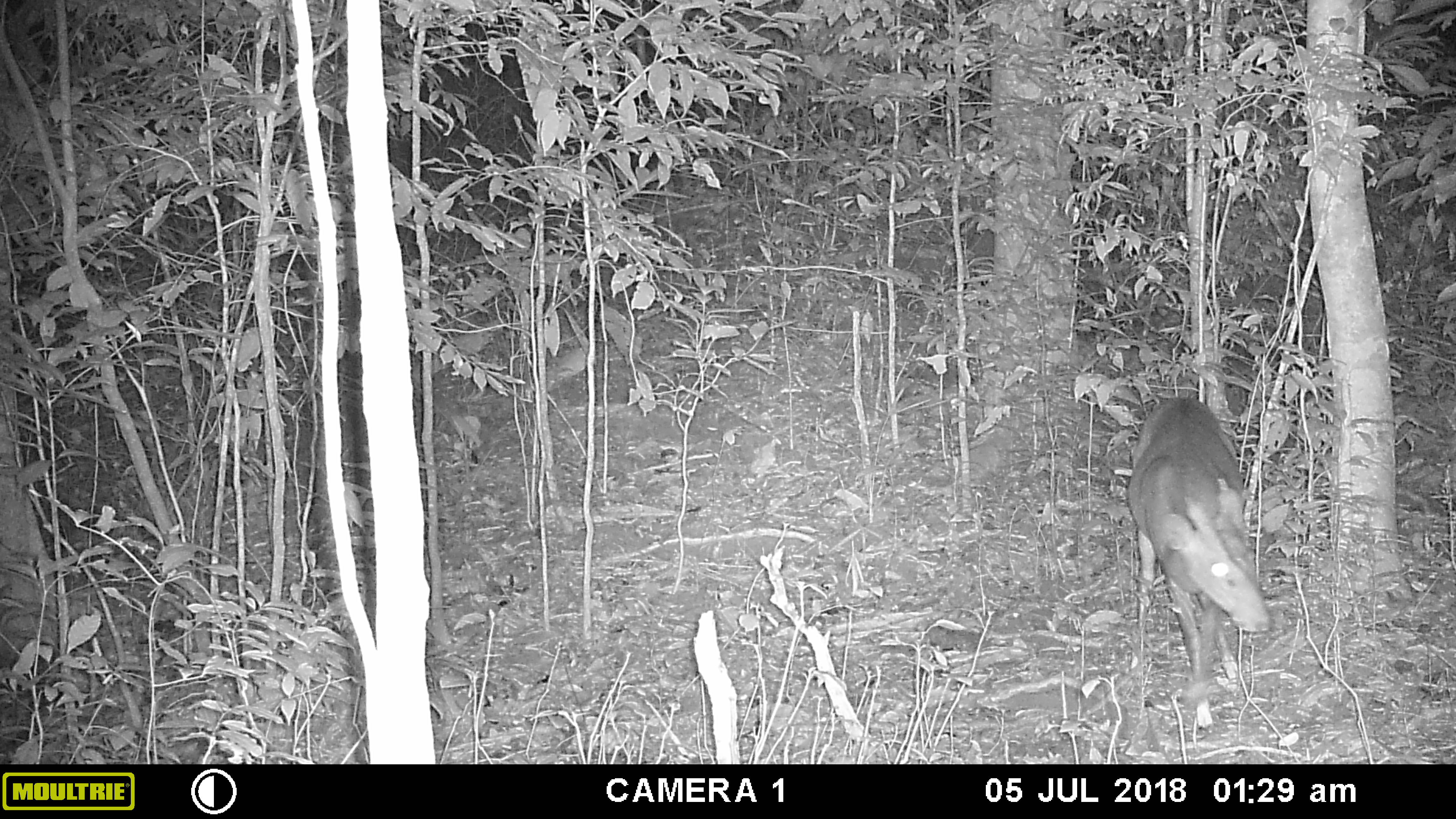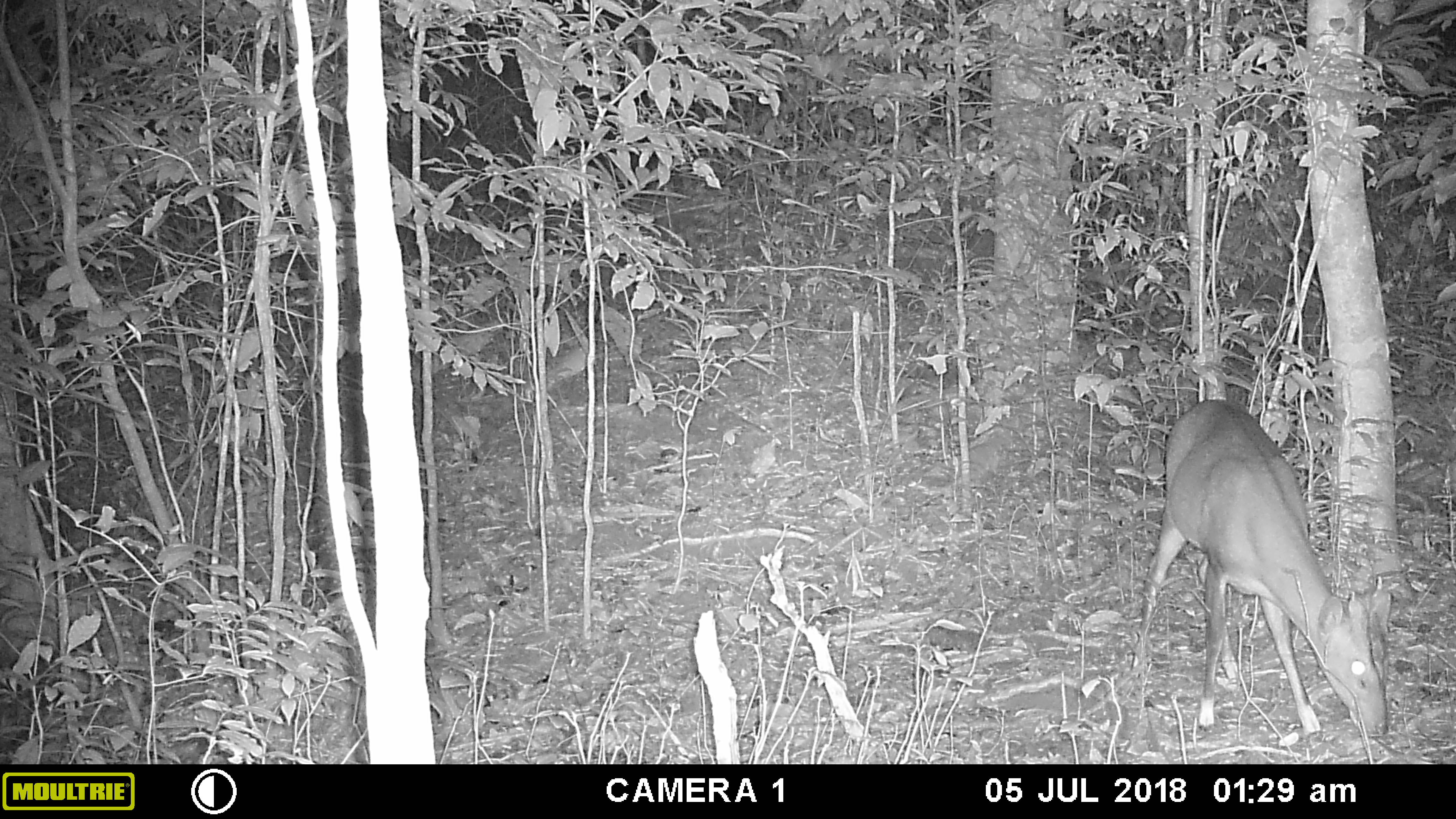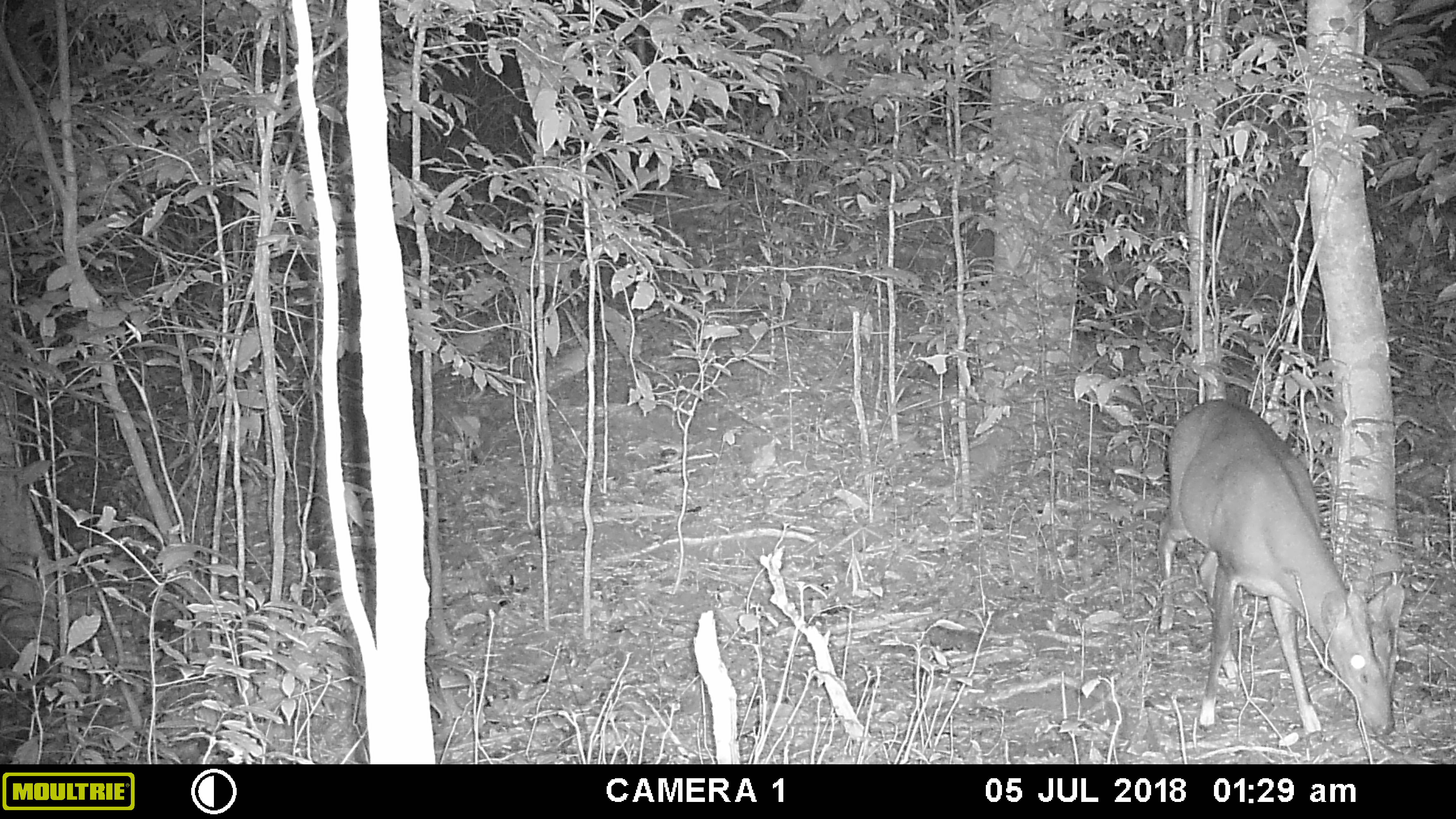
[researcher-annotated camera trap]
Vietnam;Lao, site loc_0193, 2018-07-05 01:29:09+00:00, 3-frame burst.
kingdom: Animalia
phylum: Chordata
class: Mammalia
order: Artiodactyla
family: Cervidae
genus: Muntiacus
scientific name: Muntiacus vuquangensis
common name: large-antlered muntjac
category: large antlered muntjac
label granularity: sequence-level